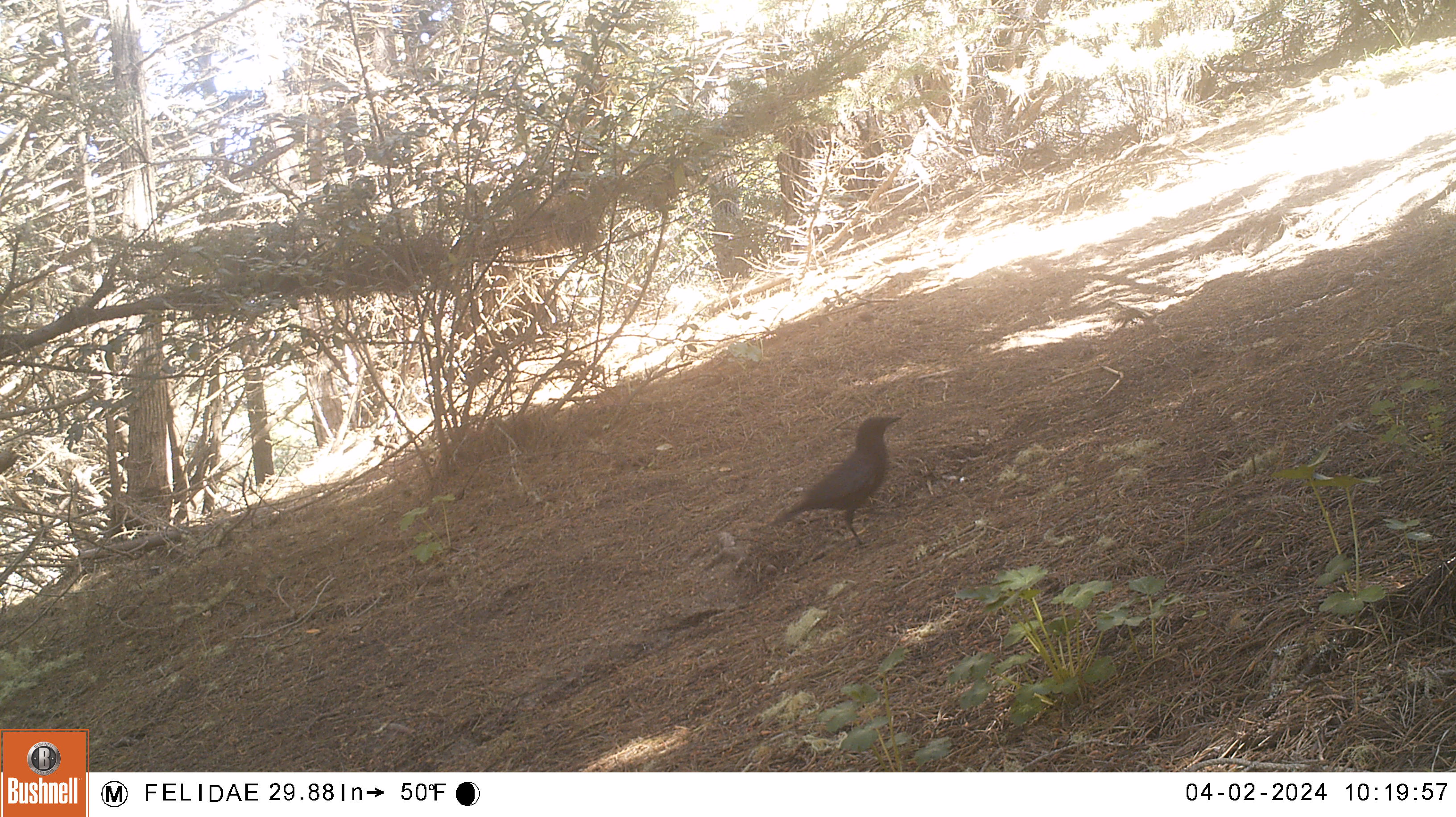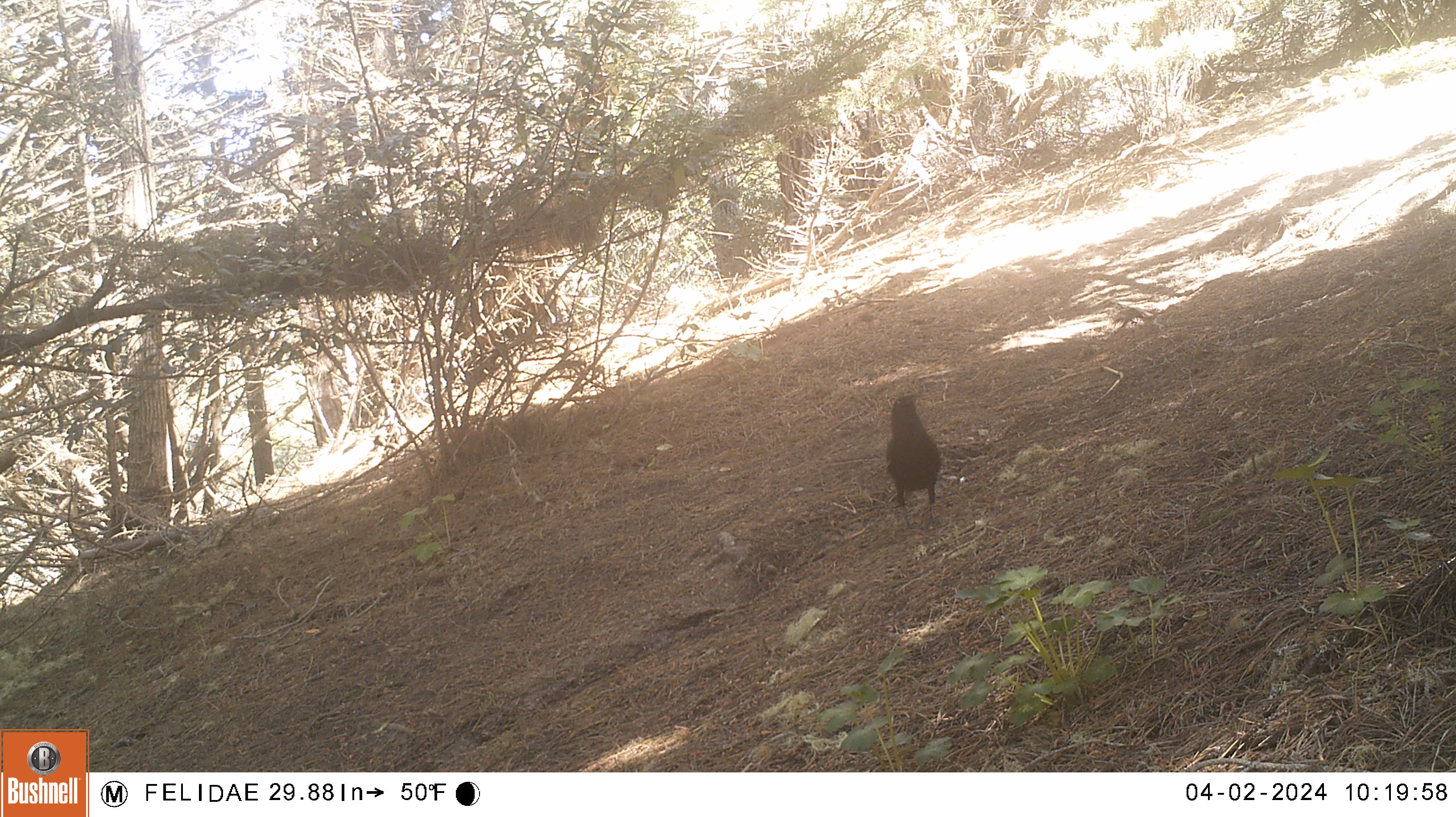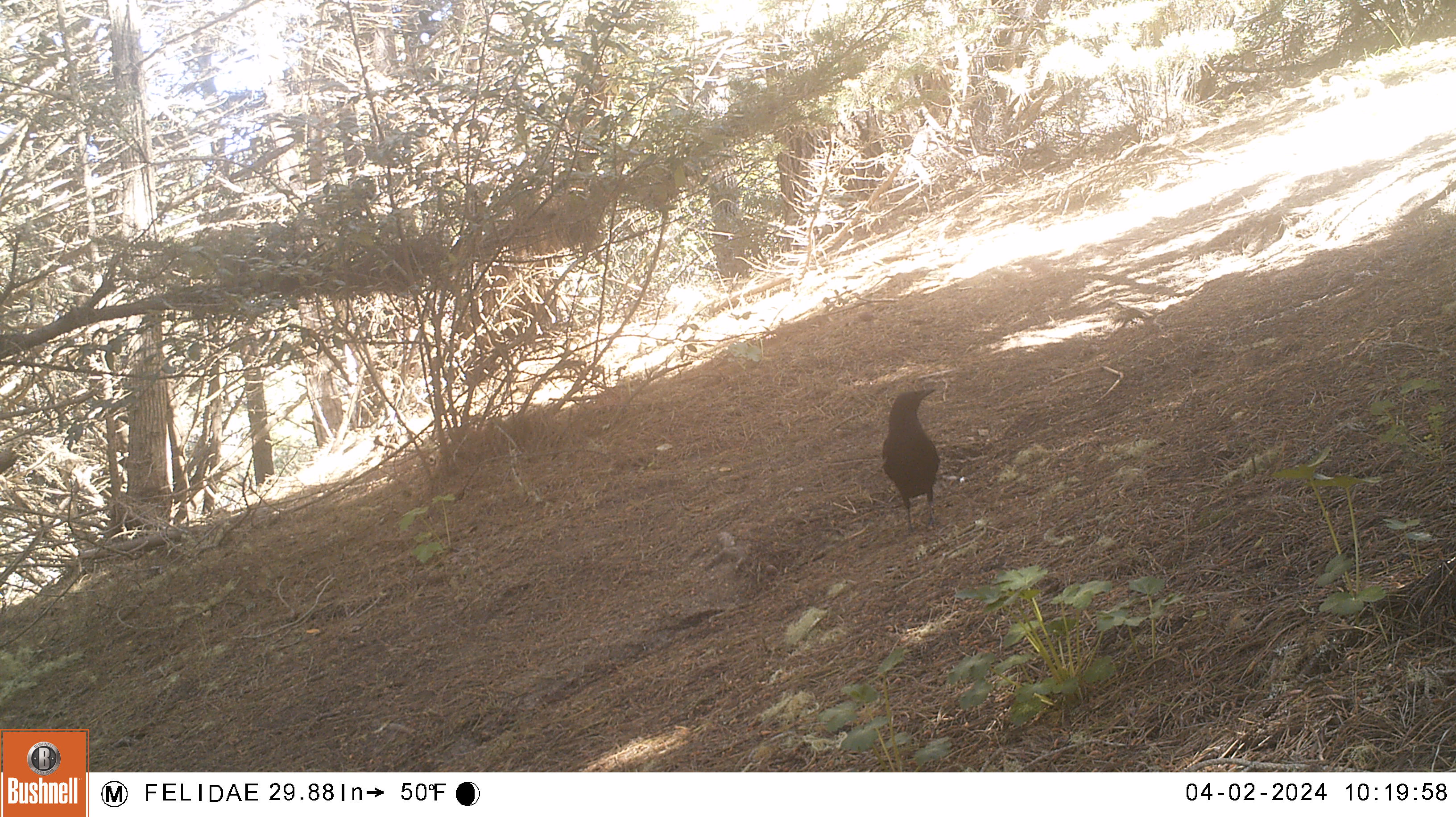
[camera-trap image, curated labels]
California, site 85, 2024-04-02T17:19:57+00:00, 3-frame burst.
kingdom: Animalia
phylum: Chordata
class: Aves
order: Passeriformes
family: Corvidae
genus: Corvus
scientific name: Corvus brachyrhynchos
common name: american crow